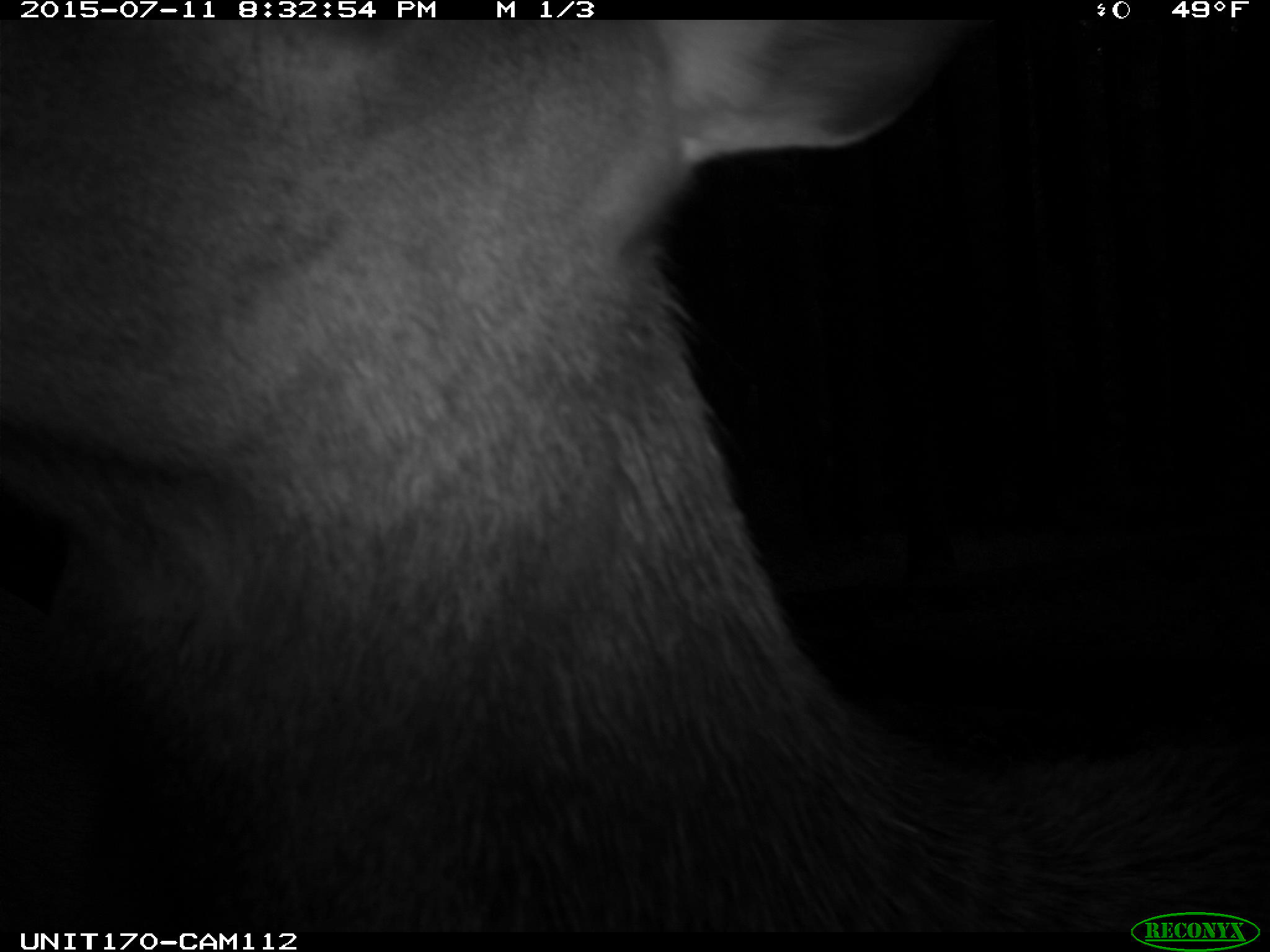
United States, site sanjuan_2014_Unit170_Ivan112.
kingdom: Animalia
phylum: Chordata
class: Mammalia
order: Artiodactyla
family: Cervidae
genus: Cervus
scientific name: Cervus elaphus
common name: red deer